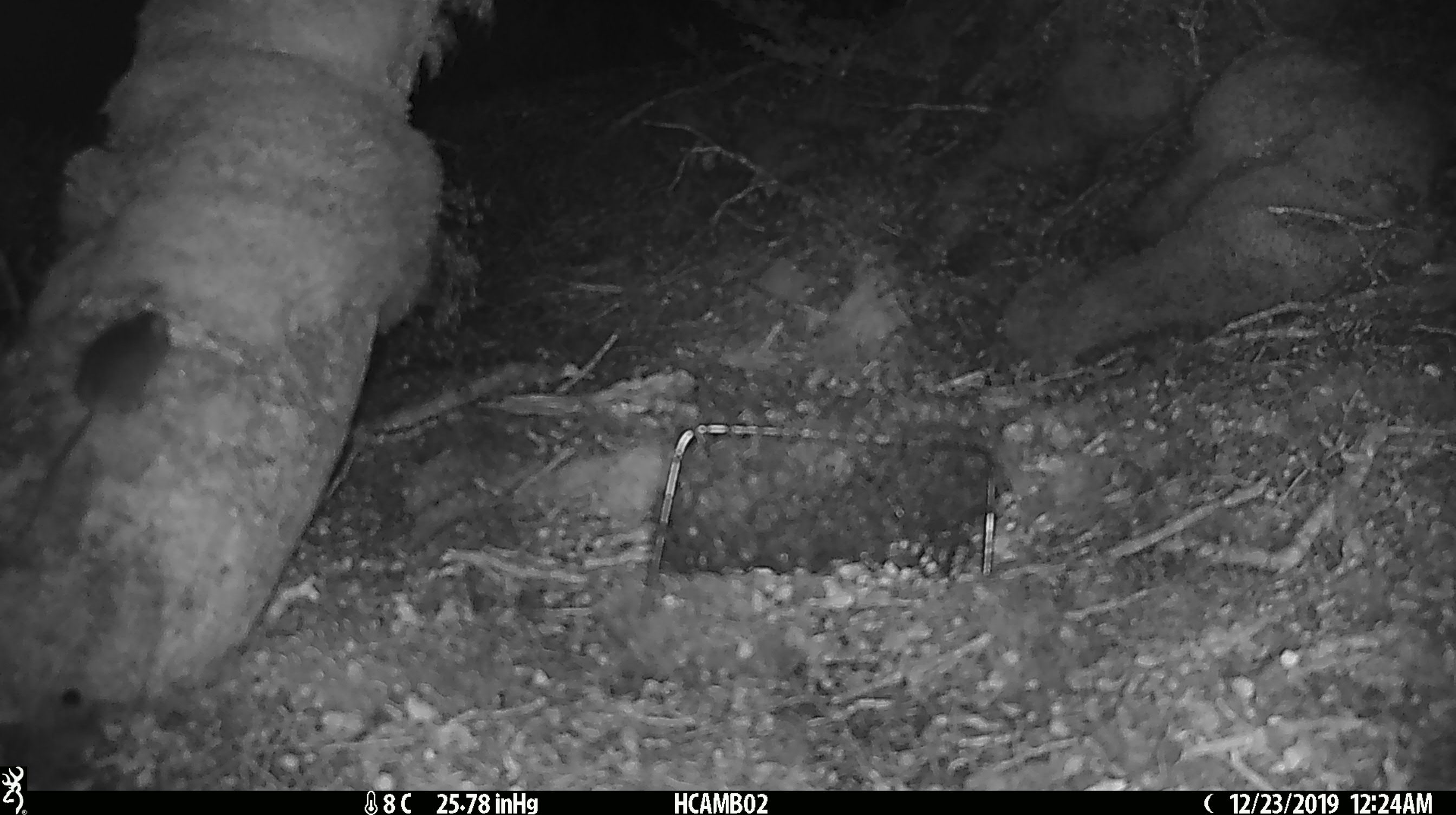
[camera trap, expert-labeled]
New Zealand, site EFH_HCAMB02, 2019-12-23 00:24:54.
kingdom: Animalia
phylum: Chordata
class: Mammalia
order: Rodentia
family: Muridae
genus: Mus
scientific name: Mus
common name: mouse